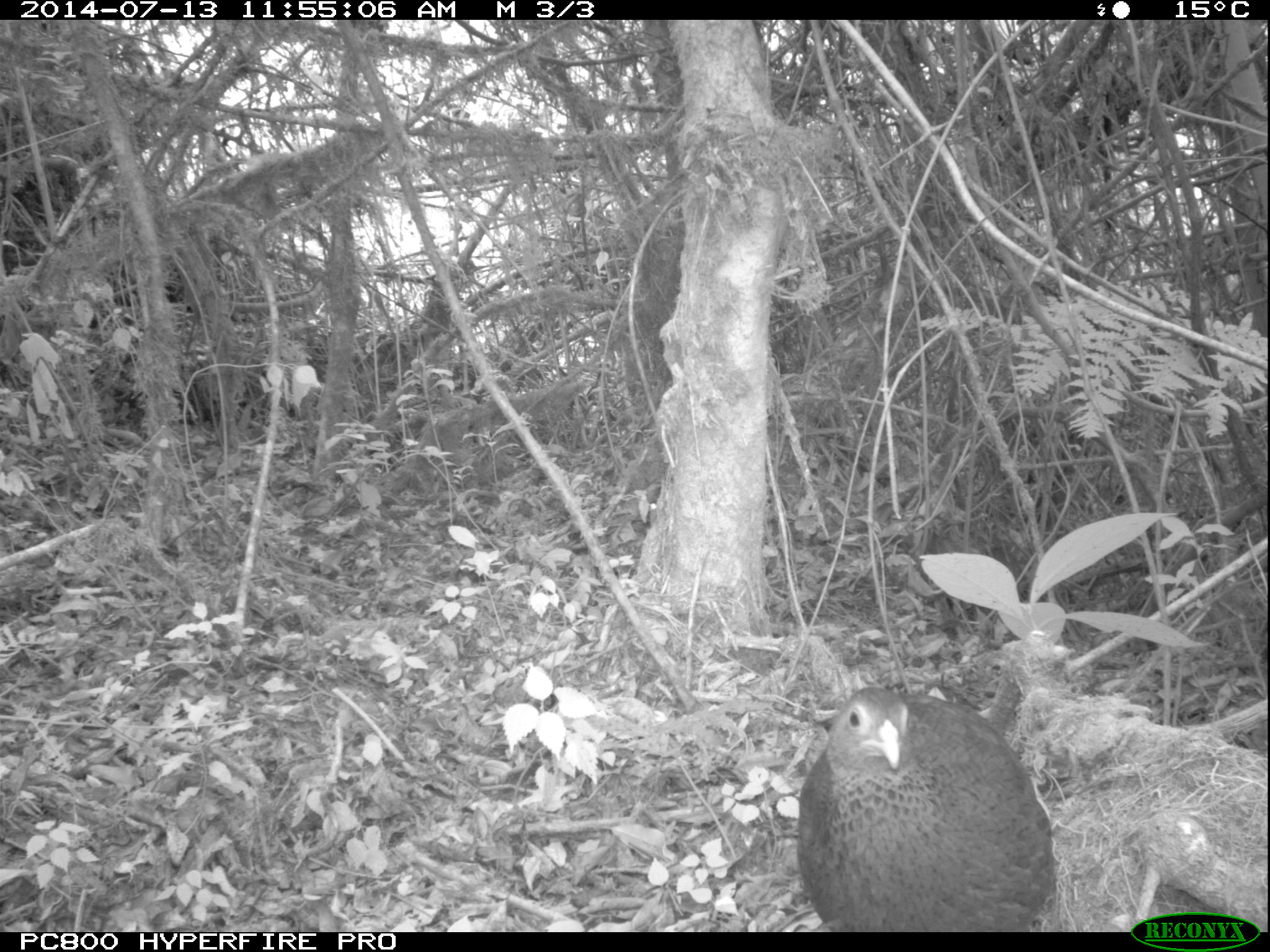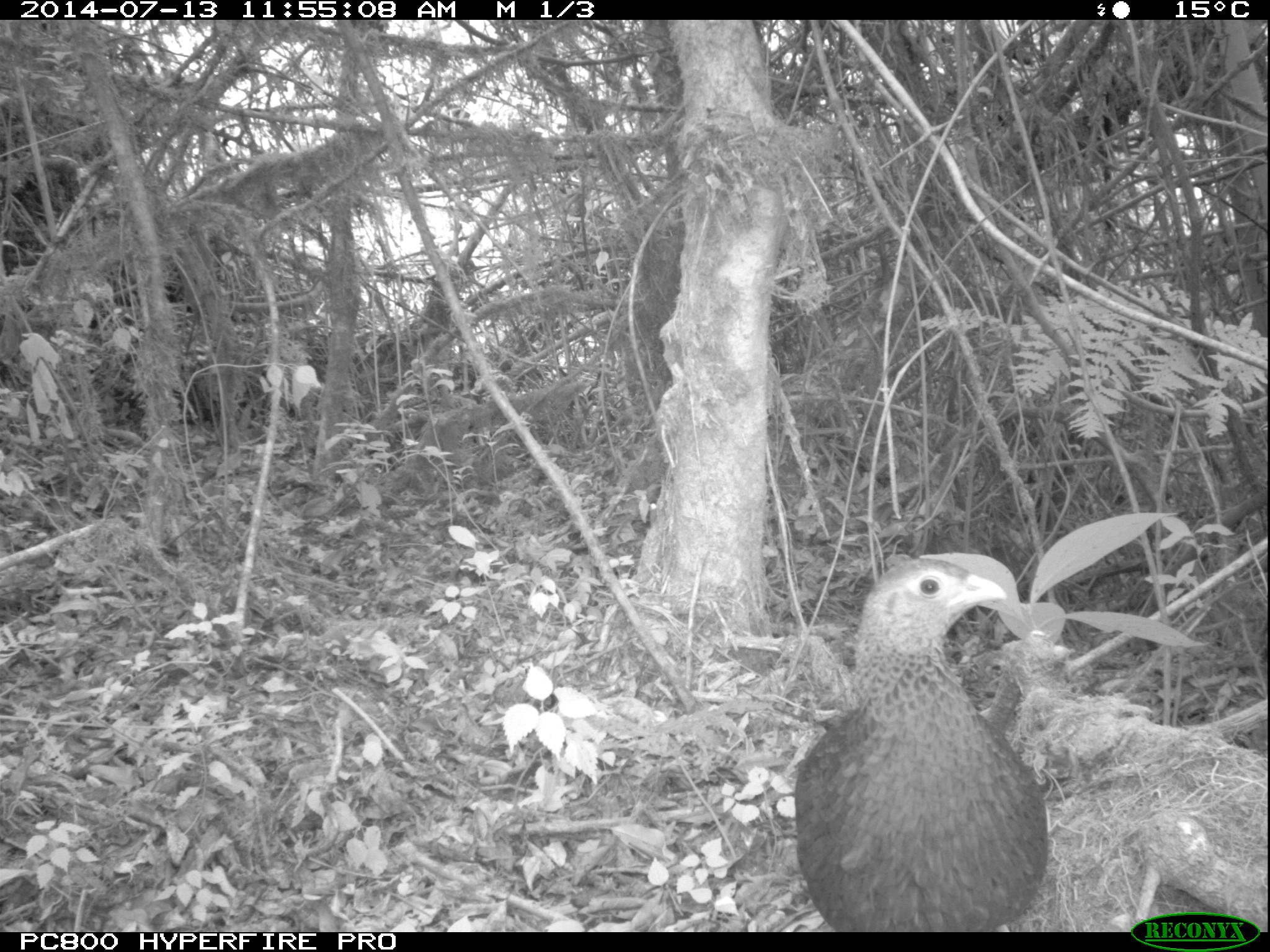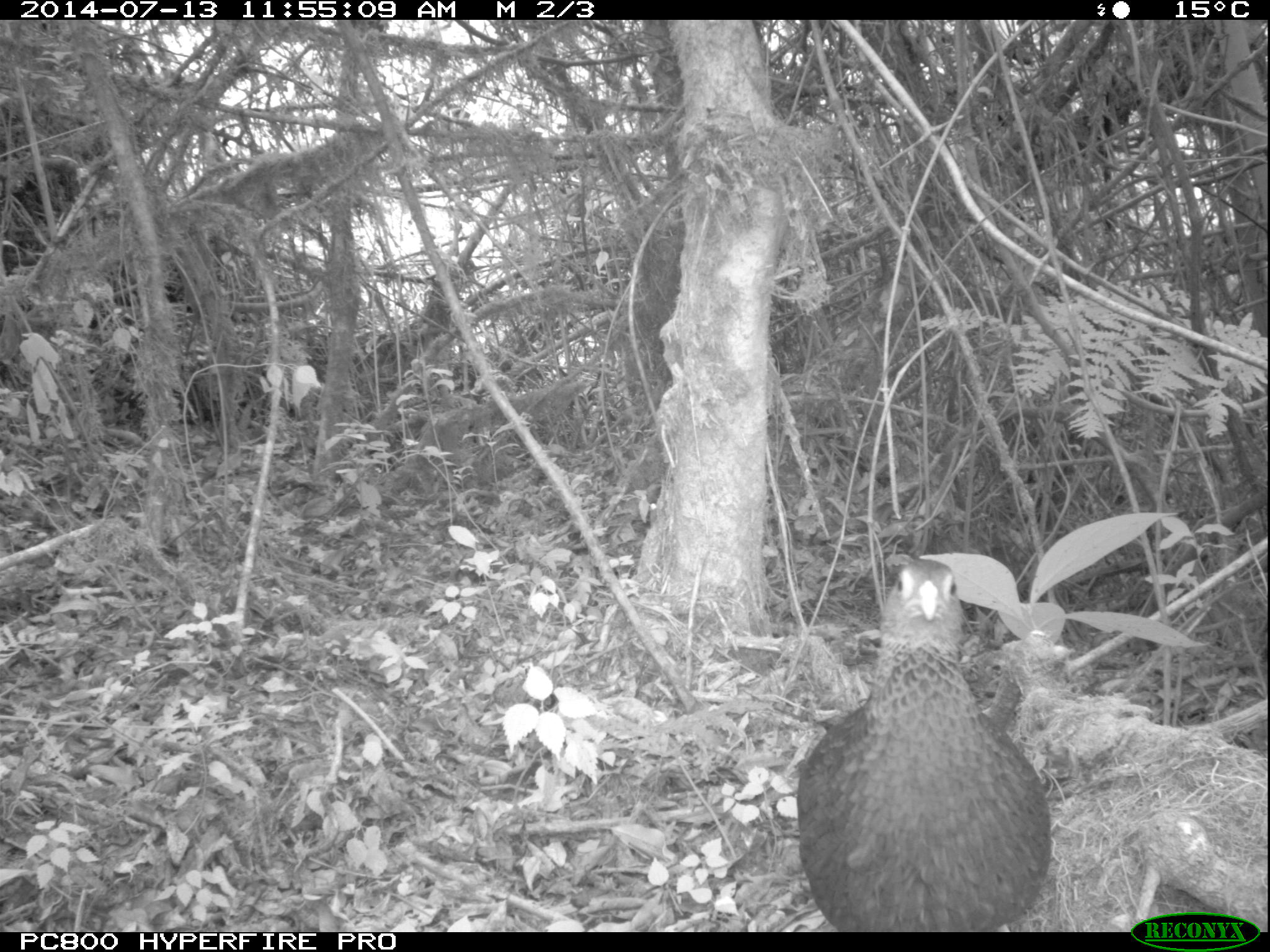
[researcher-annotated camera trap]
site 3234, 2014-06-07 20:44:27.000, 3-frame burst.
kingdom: Animalia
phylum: Chordata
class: Aves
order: Galliformes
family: Phasianidae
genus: Pternistis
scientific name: Pternistis nobilis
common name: handsome francolin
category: francolinus nobilis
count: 1